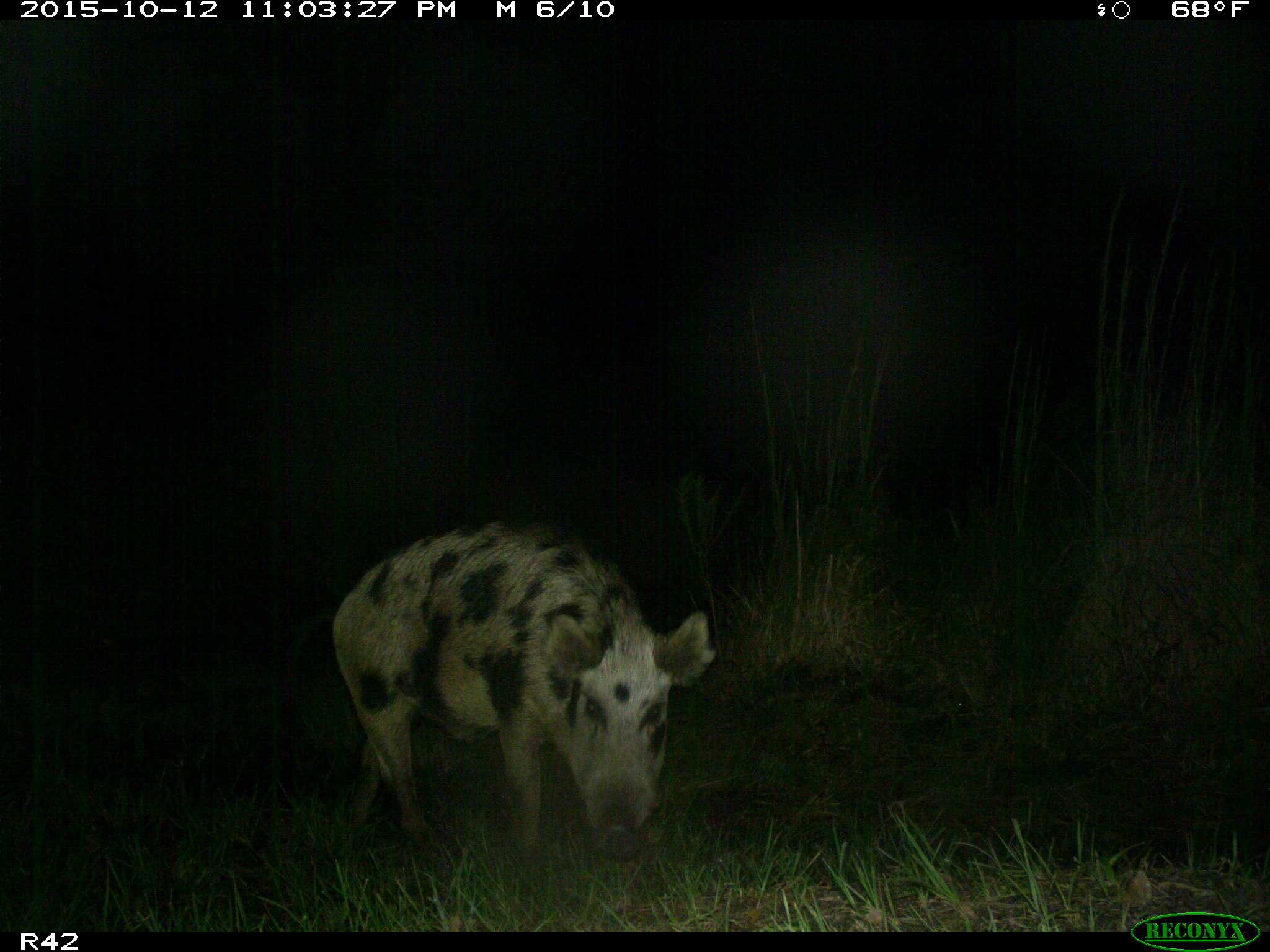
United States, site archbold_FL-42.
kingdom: Animalia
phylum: Chordata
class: Mammalia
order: Artiodactyla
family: Suidae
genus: Sus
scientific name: Sus scrofa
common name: wild boar